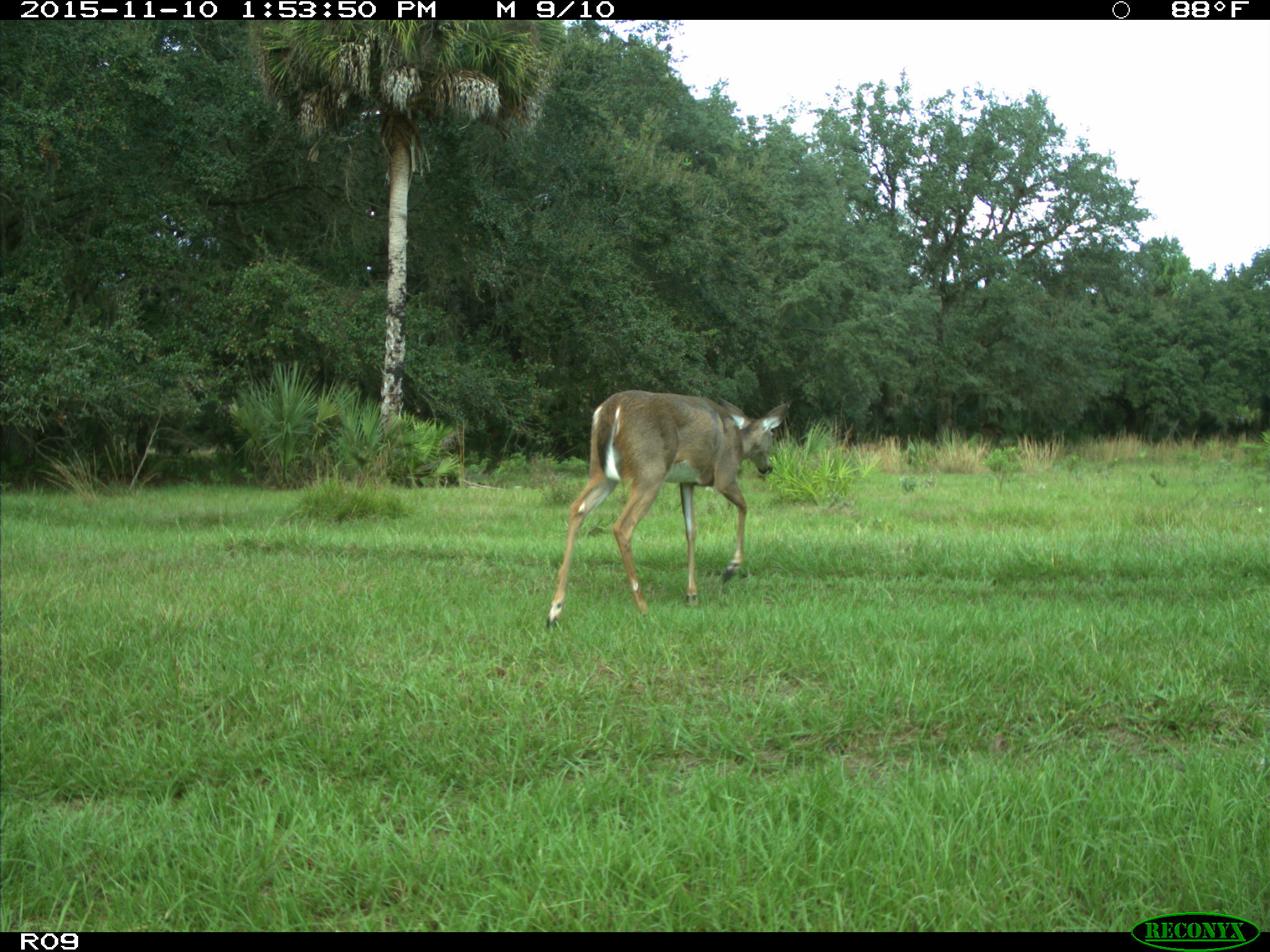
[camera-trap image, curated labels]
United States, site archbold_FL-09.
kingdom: Animalia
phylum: Chordata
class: Mammalia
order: Artiodactyla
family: Cervidae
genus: Odocoileus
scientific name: Odocoileus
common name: deer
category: unidentified deer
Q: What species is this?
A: Unidentified deer (deer) (Odocoileus).